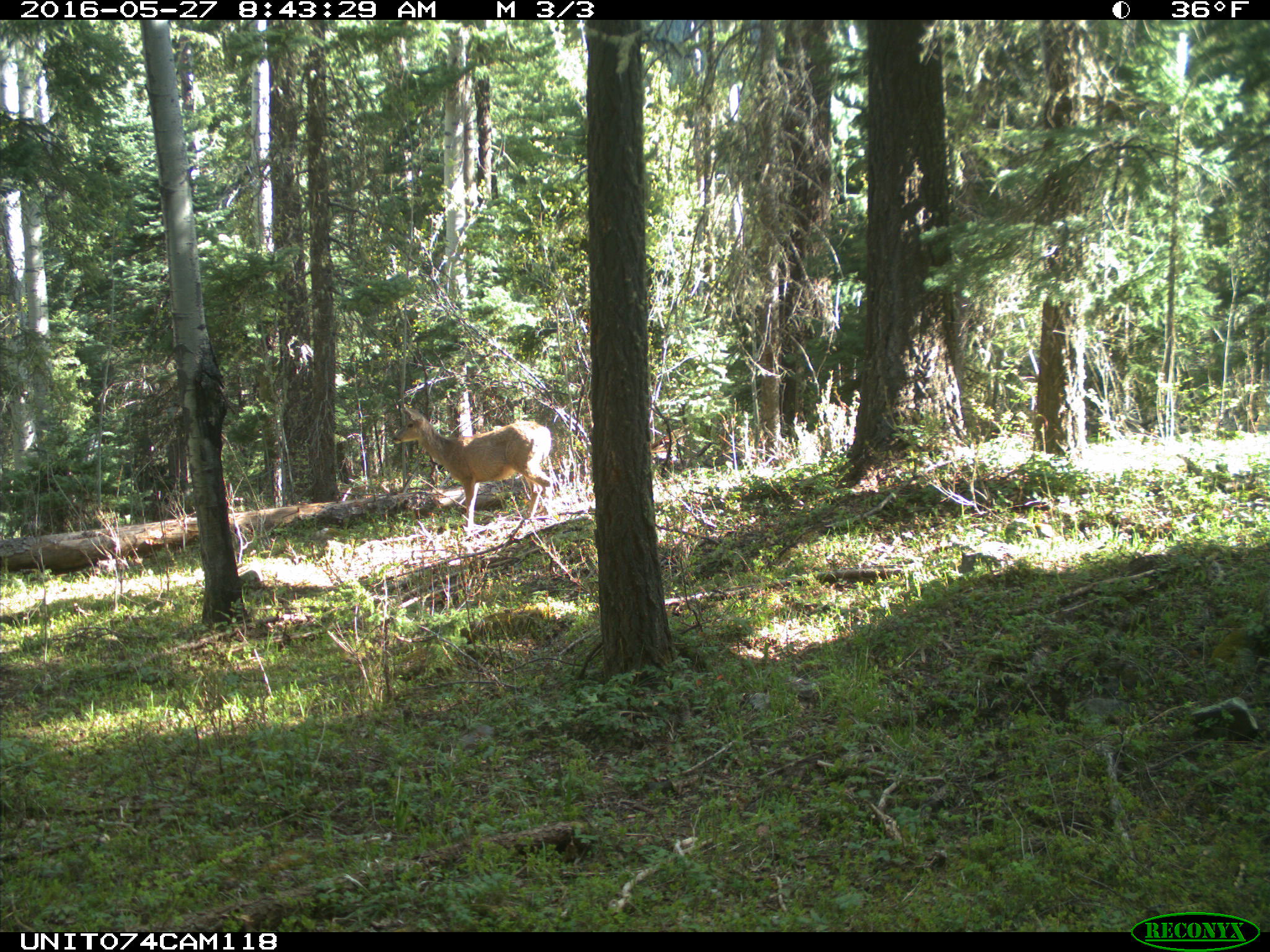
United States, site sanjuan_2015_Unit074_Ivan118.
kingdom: Animalia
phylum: Chordata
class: Mammalia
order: Artiodactyla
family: Cervidae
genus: Odocoileus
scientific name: Odocoileus hemionus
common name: mule deer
Odocoileus hemionus (mule deer).